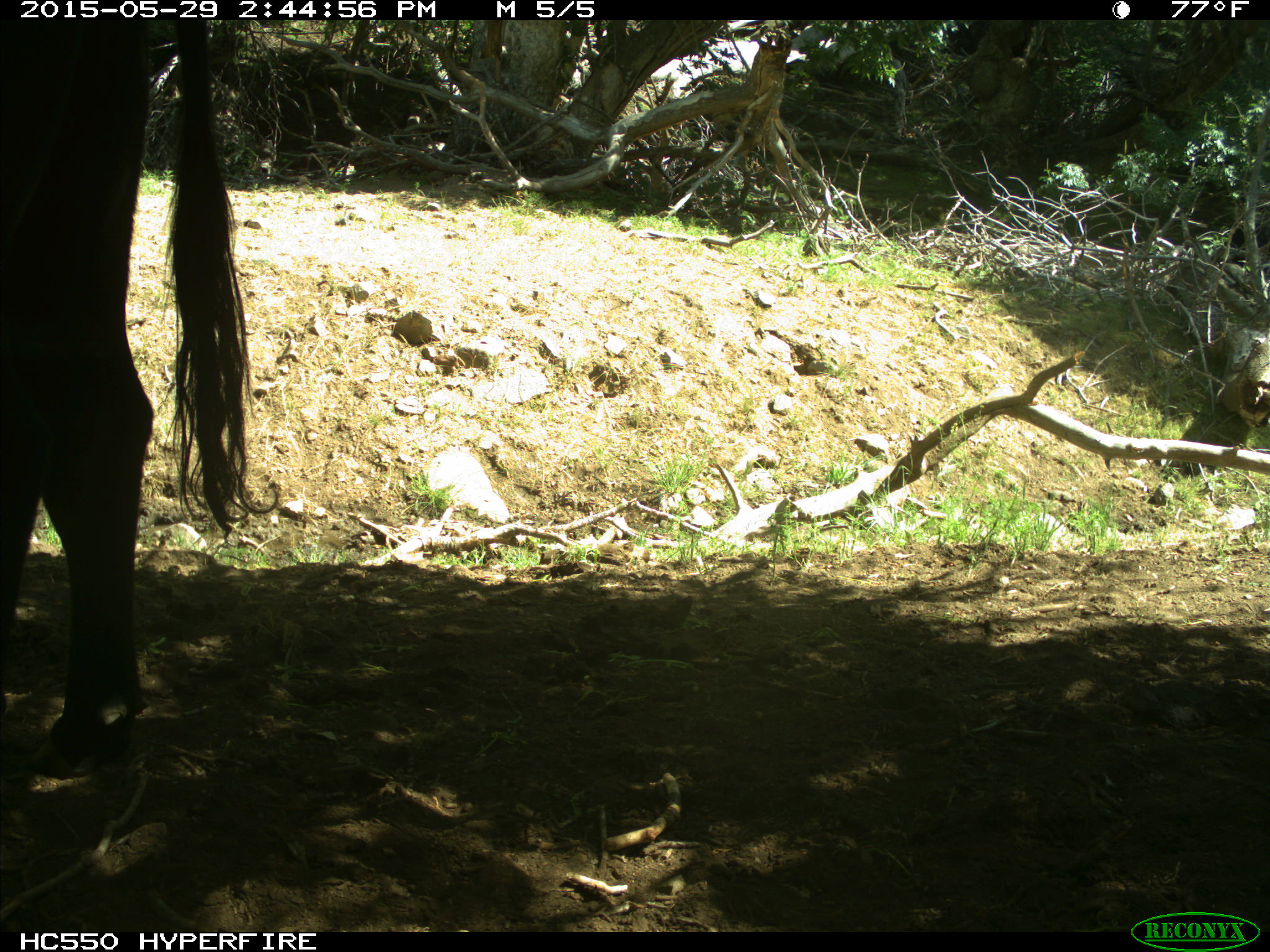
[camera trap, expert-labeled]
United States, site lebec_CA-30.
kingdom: Animalia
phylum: Chordata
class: Mammalia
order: Artiodactyla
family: Bovidae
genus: Bos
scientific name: Bos taurus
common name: domestic cow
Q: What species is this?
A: Bos taurus (domestic cow).